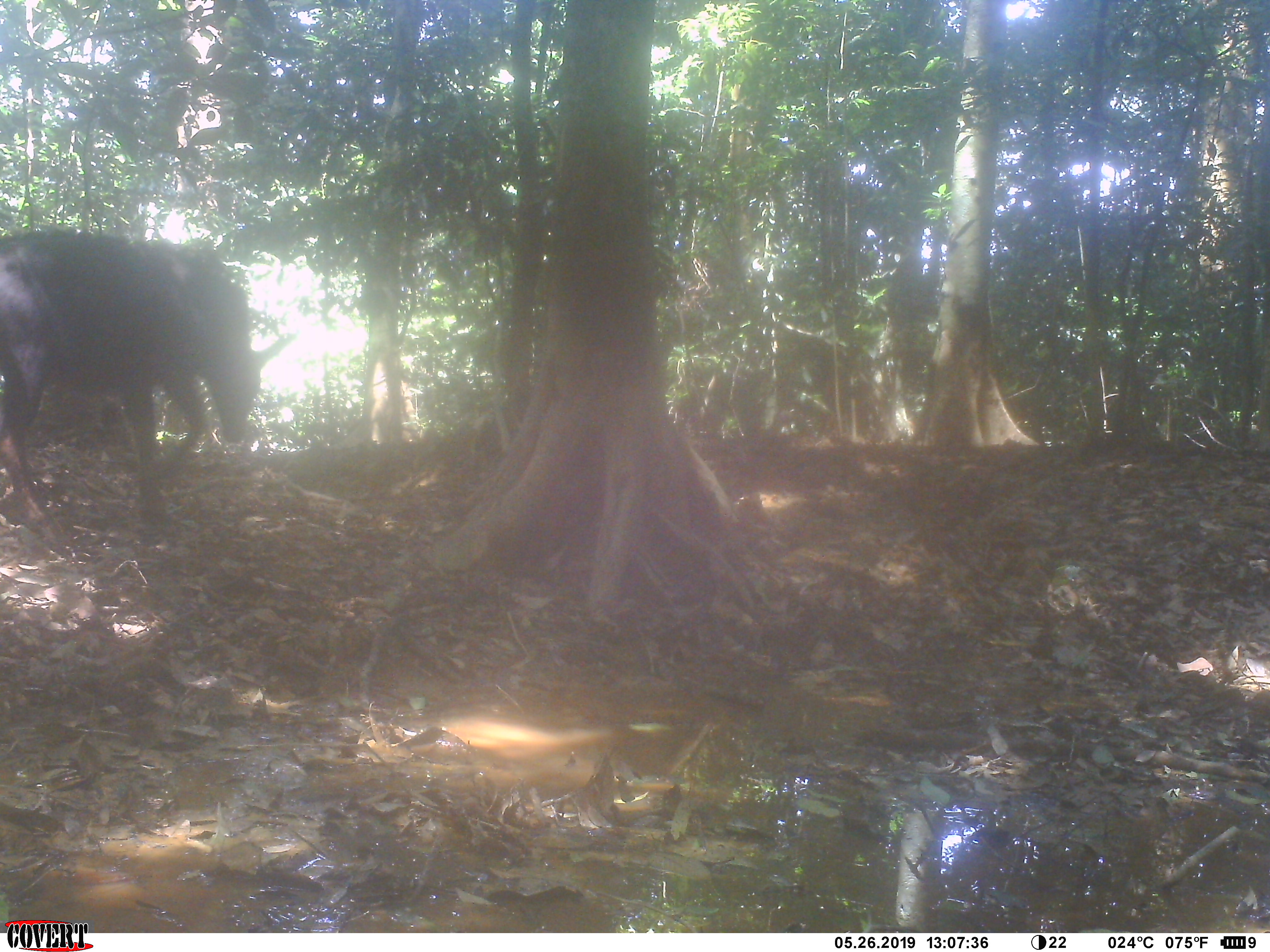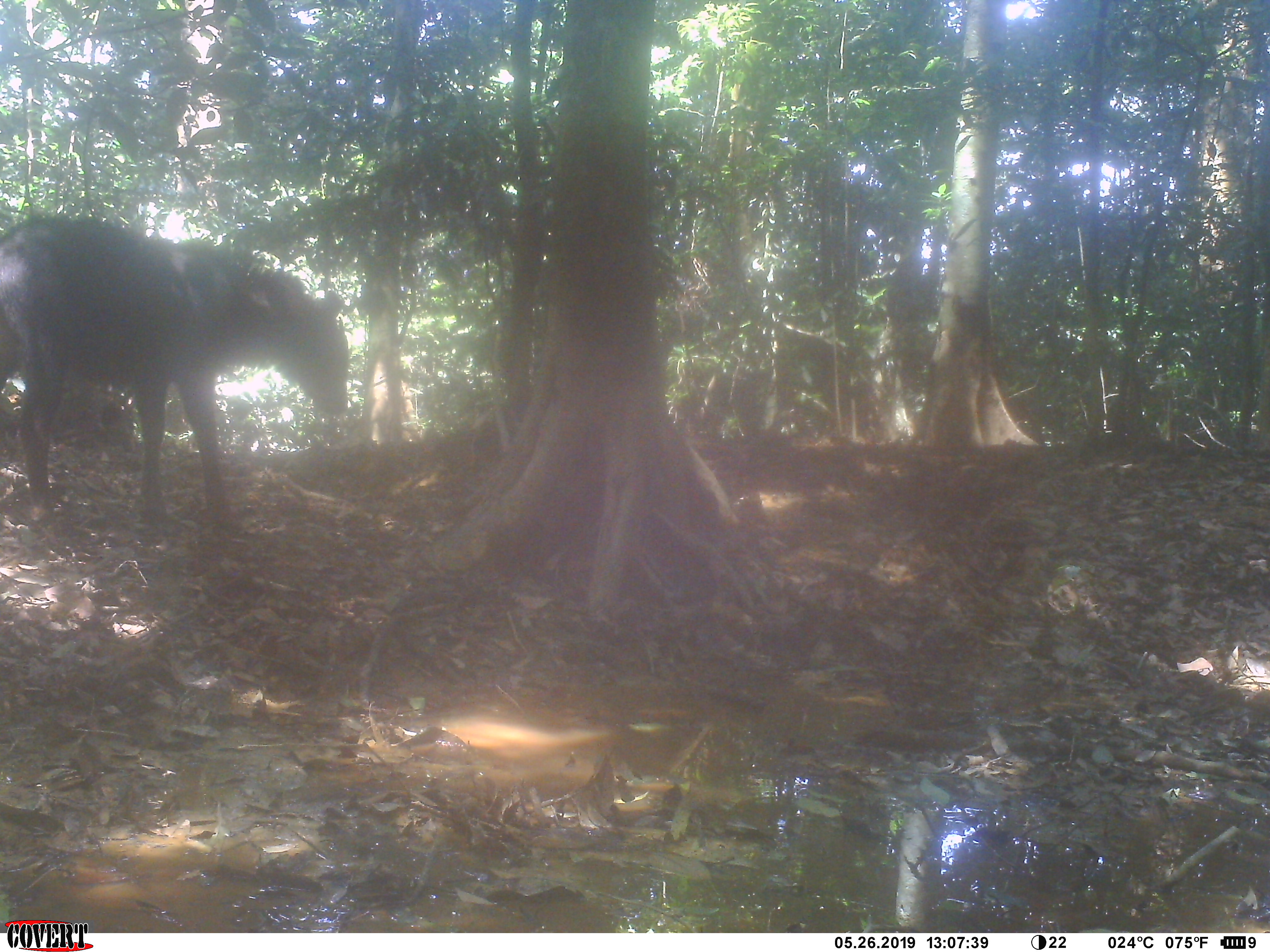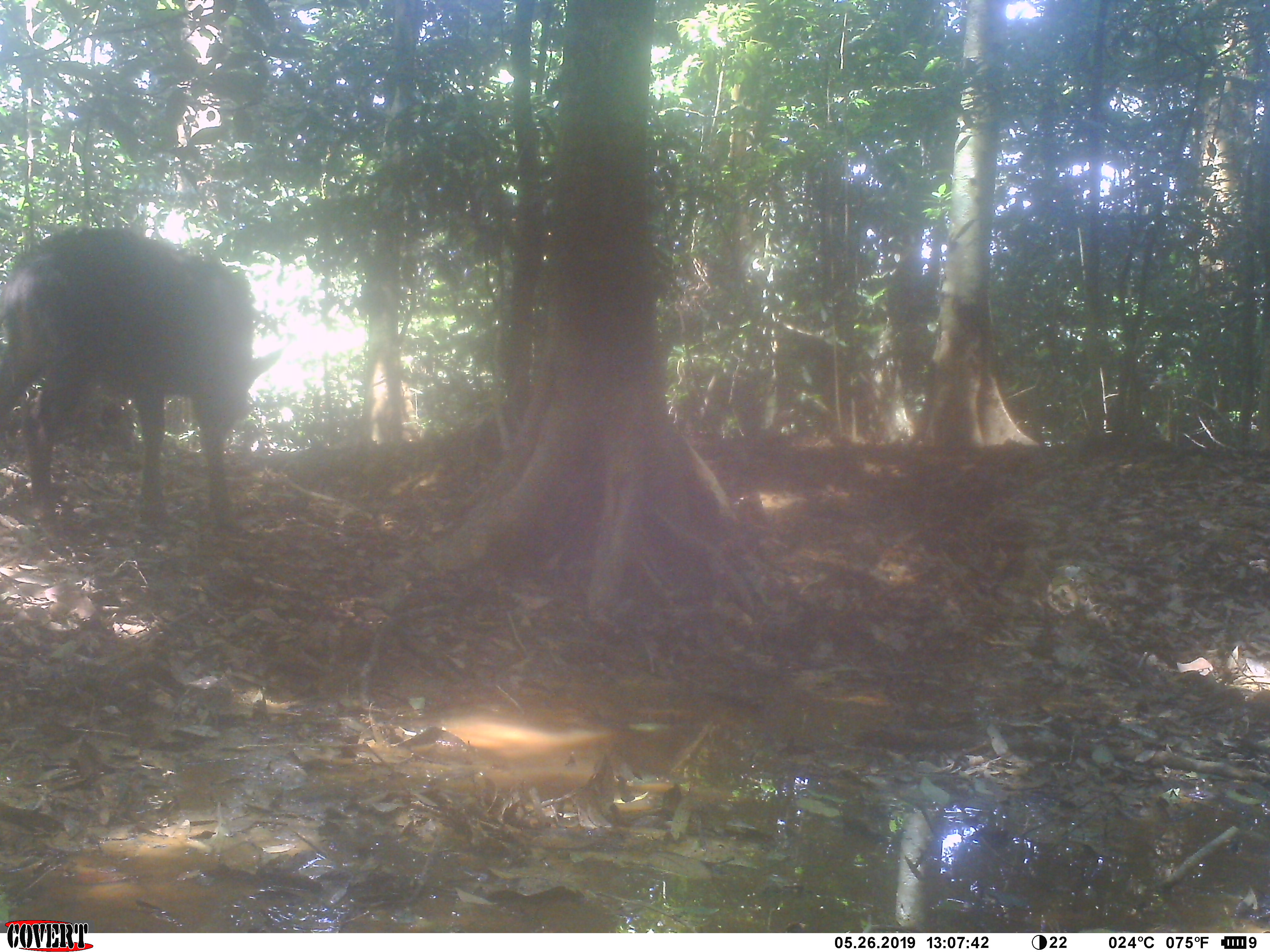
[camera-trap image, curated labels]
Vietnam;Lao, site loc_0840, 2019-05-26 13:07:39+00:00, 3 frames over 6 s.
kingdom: Animalia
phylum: Chordata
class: Mammalia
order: Artiodactyla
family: Bovidae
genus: Capricornis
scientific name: Capricornis sumatraensis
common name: chinese serow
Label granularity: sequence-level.